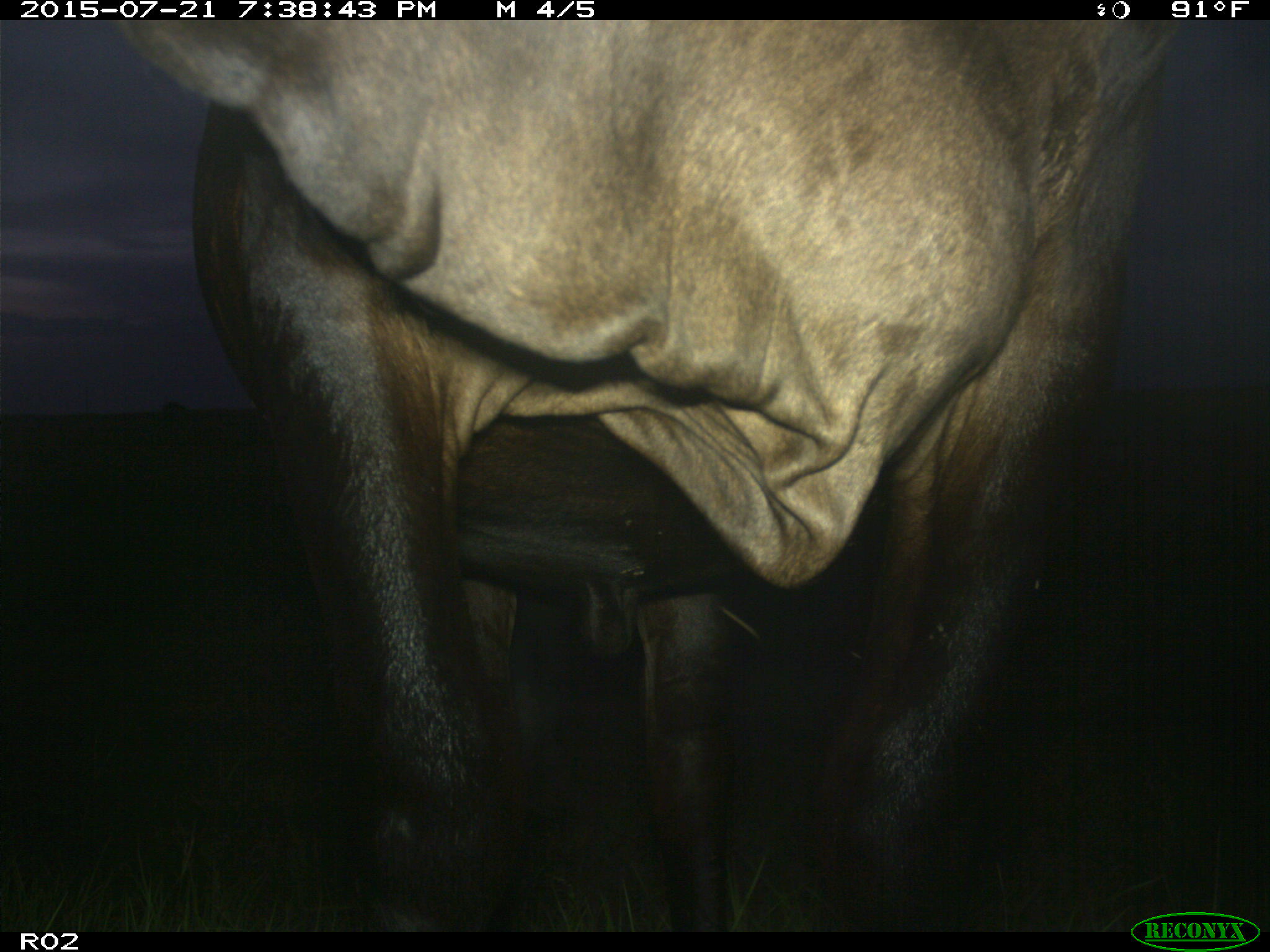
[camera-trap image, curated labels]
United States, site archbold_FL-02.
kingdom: Animalia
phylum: Chordata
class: Mammalia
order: Artiodactyla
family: Bovidae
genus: Bos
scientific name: Bos taurus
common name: domestic cow